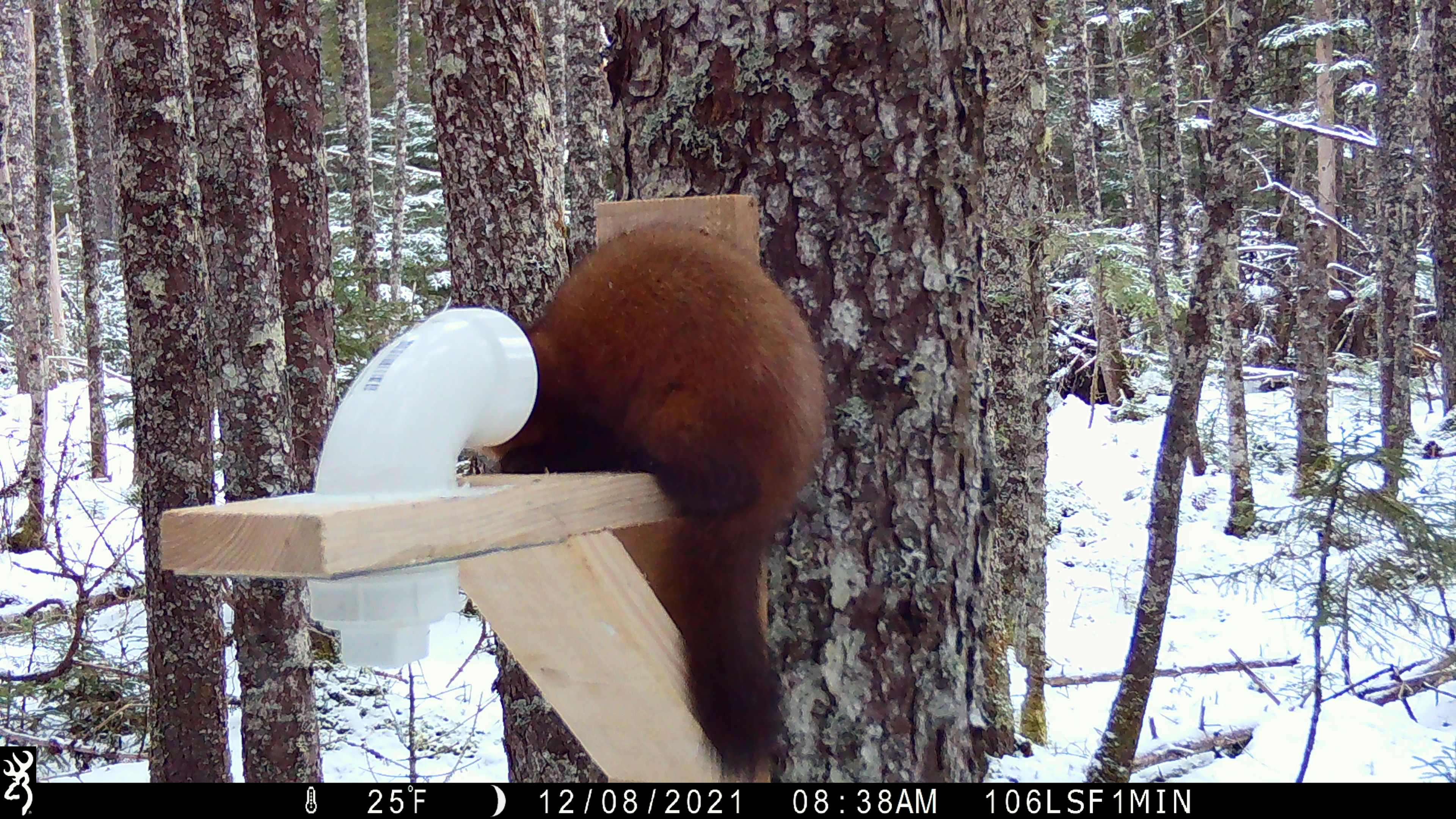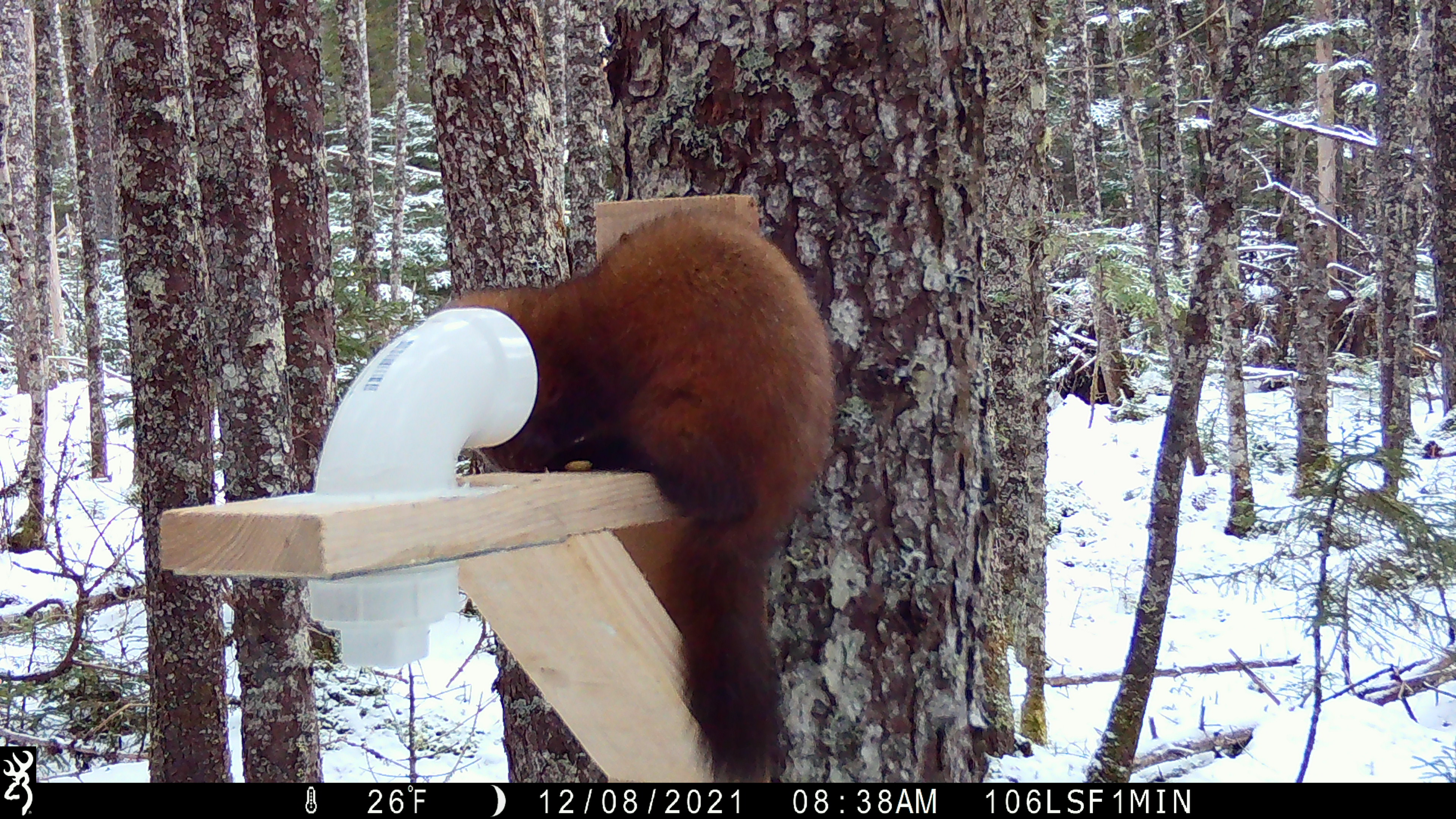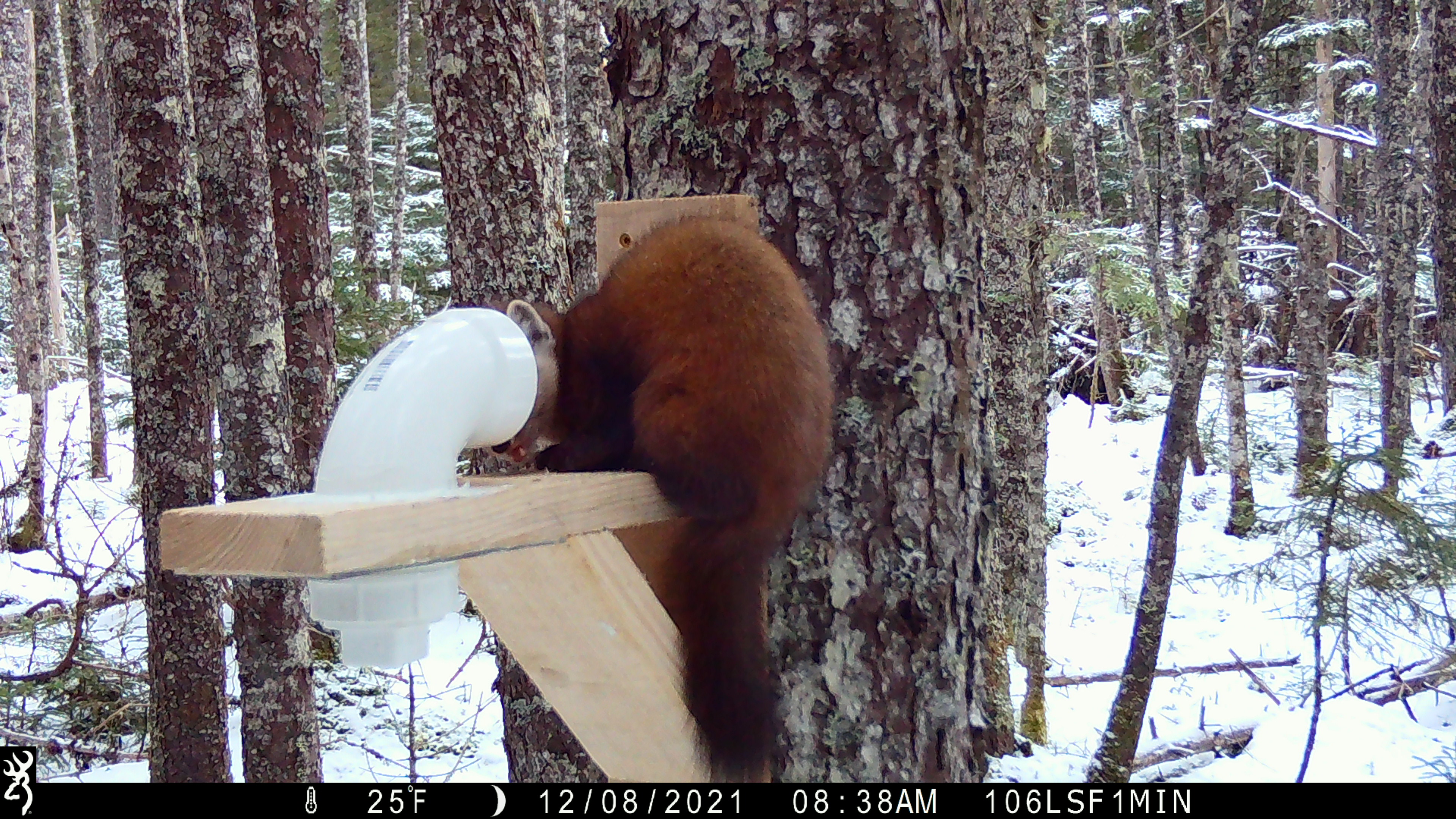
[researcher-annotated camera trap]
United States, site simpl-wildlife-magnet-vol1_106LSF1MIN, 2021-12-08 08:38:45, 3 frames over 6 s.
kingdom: Animalia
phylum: Chordata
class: Mammalia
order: Carnivora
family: Mustelidae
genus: Martes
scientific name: Martes americana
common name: american marten